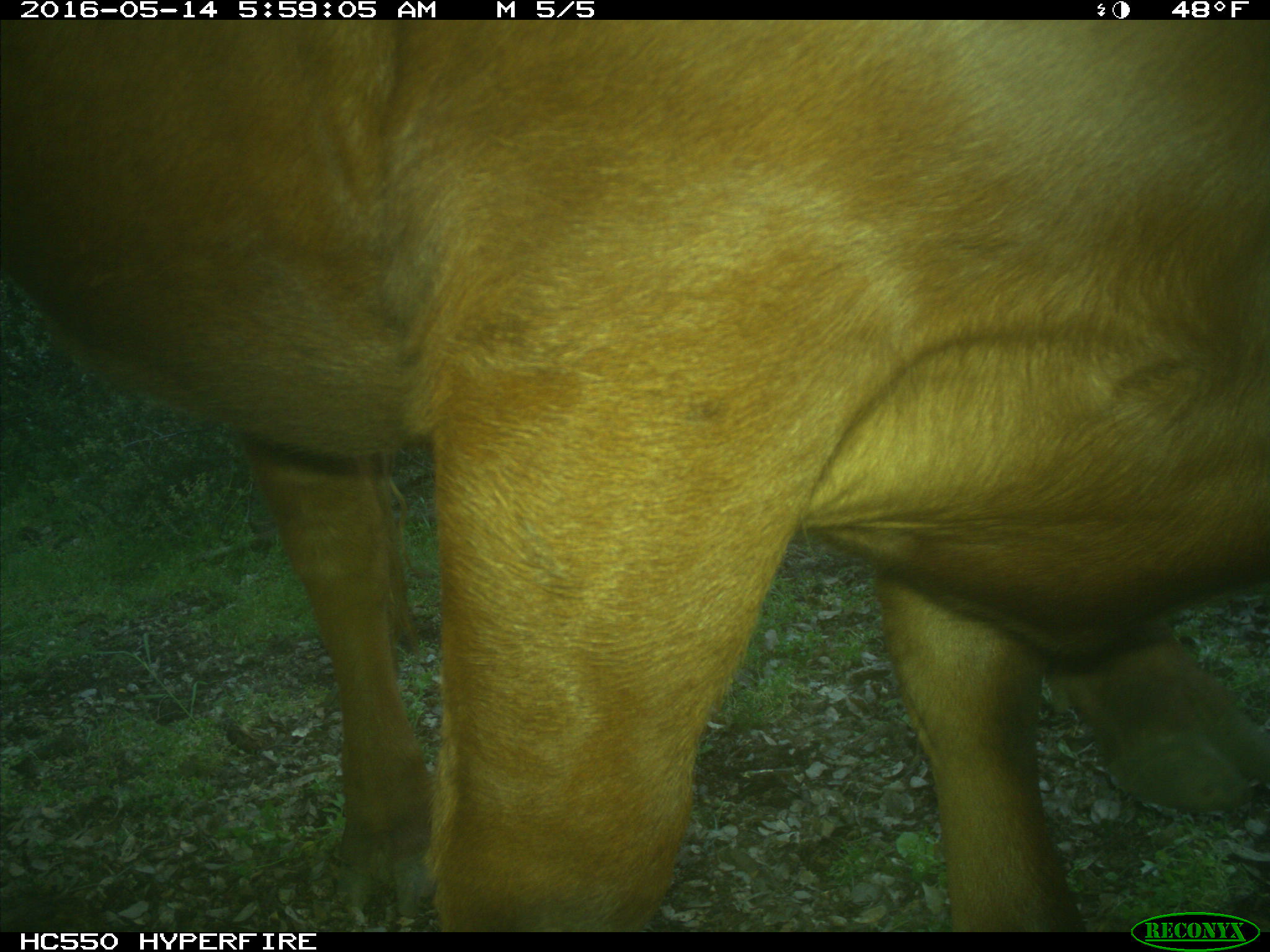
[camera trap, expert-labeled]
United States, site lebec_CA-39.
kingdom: Animalia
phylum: Chordata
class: Mammalia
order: Artiodactyla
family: Bovidae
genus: Bos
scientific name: Bos taurus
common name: domestic cow